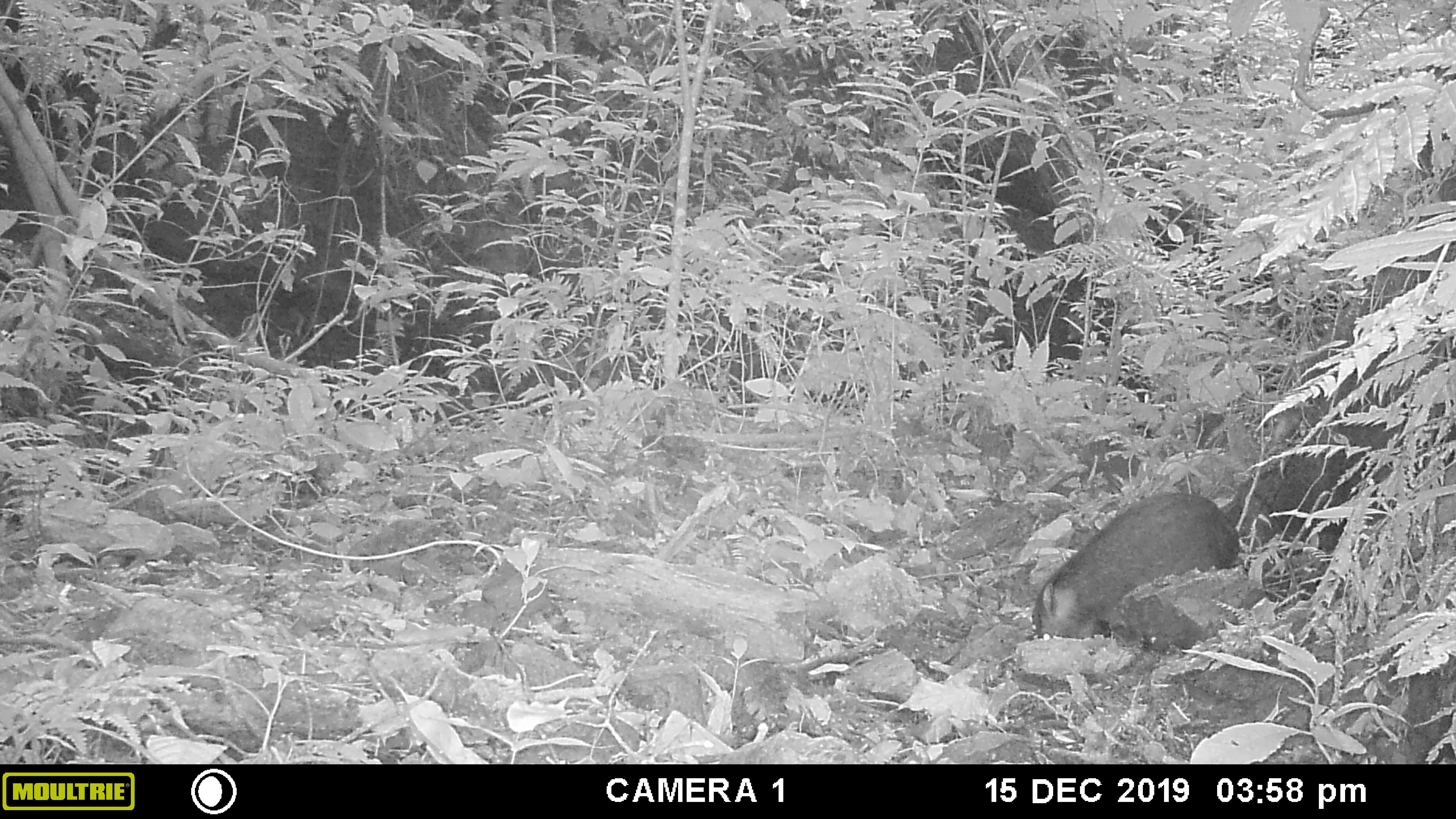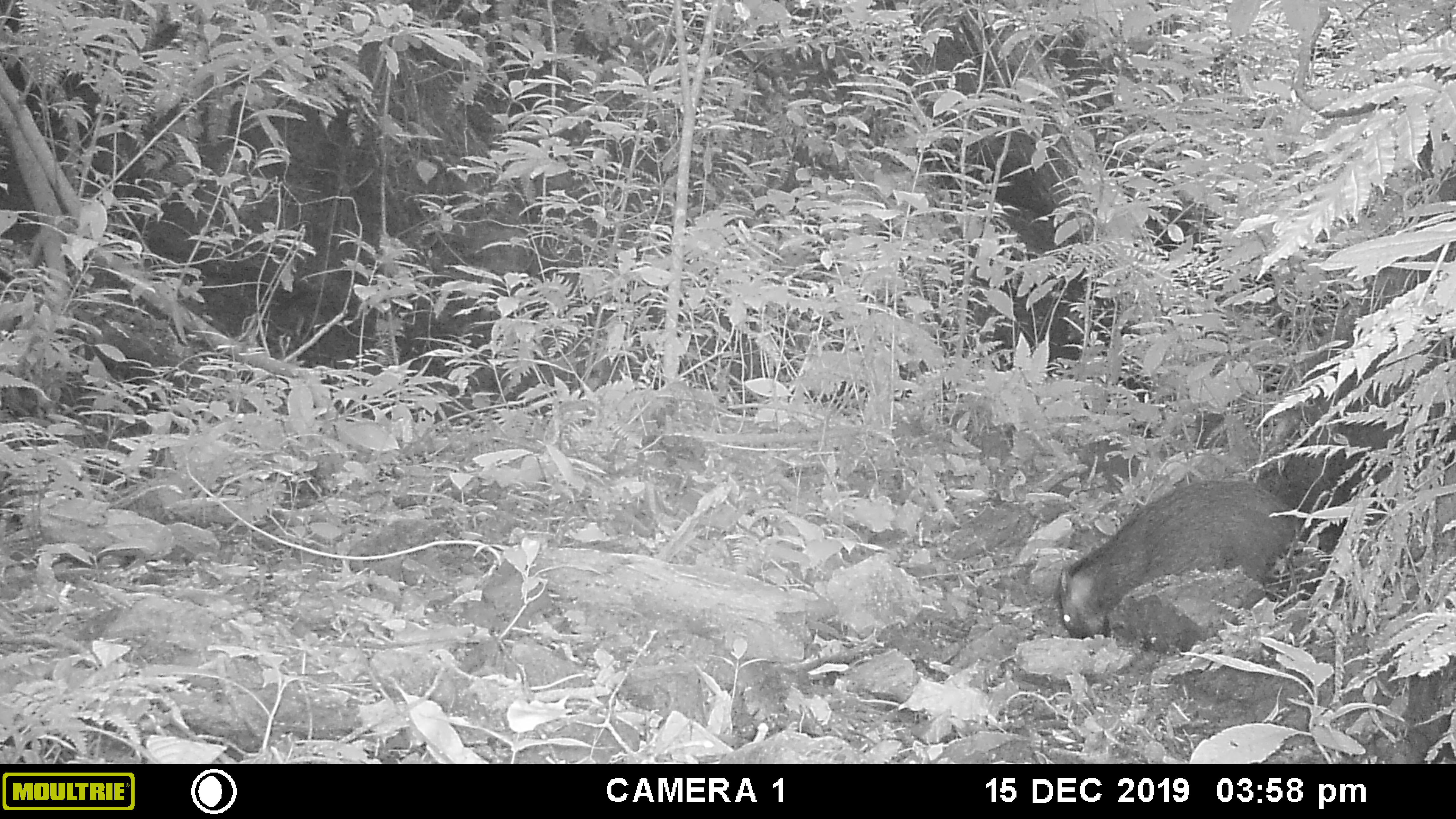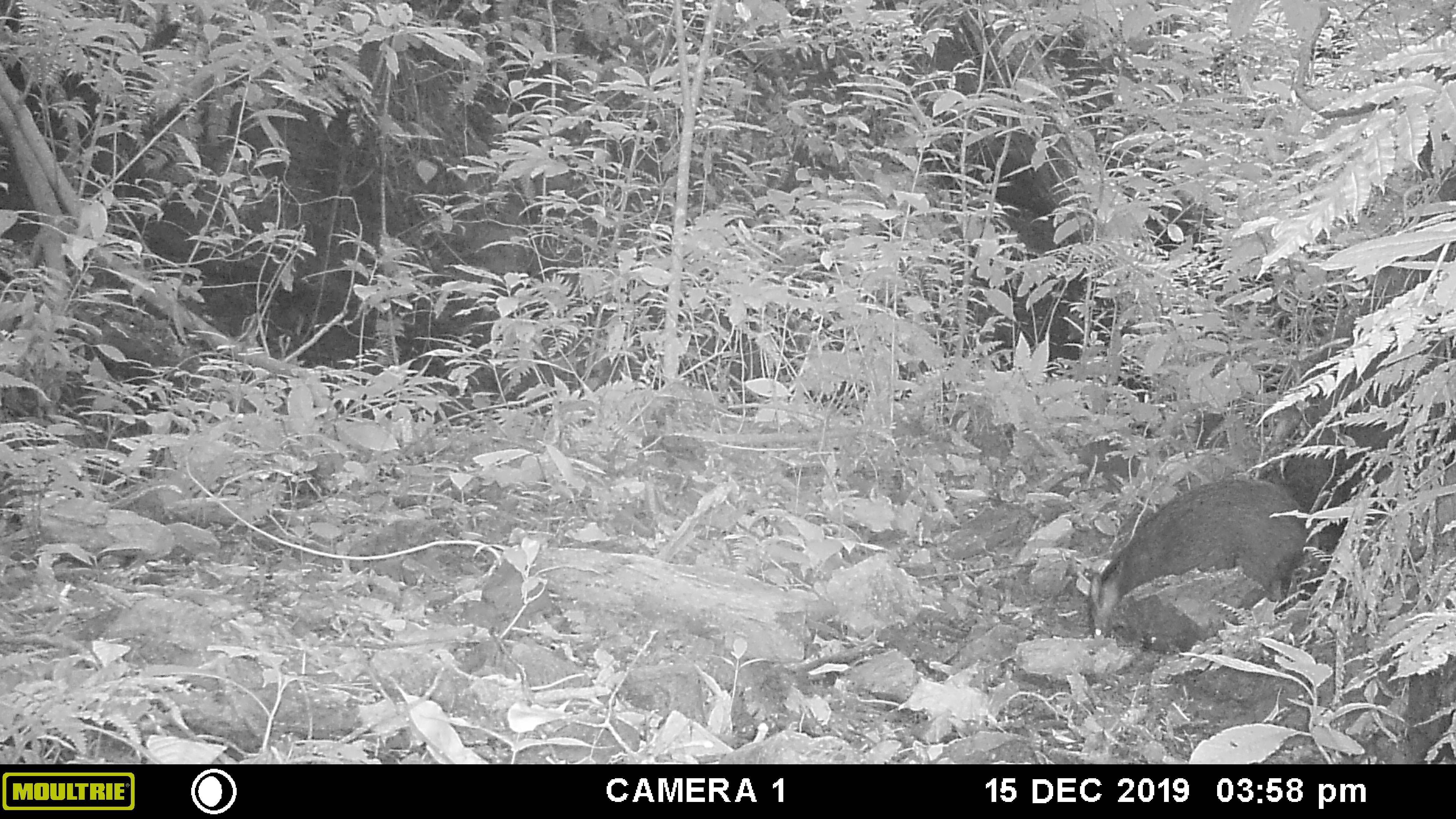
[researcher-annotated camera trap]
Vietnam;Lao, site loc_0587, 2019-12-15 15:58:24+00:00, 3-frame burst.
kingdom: Animalia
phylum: Chordata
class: Mammalia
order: Artiodactyla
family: Suidae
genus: Sus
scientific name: Sus scrofa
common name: eurasian wild pig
Eurasian wild pig (Sus scrofa). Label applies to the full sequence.